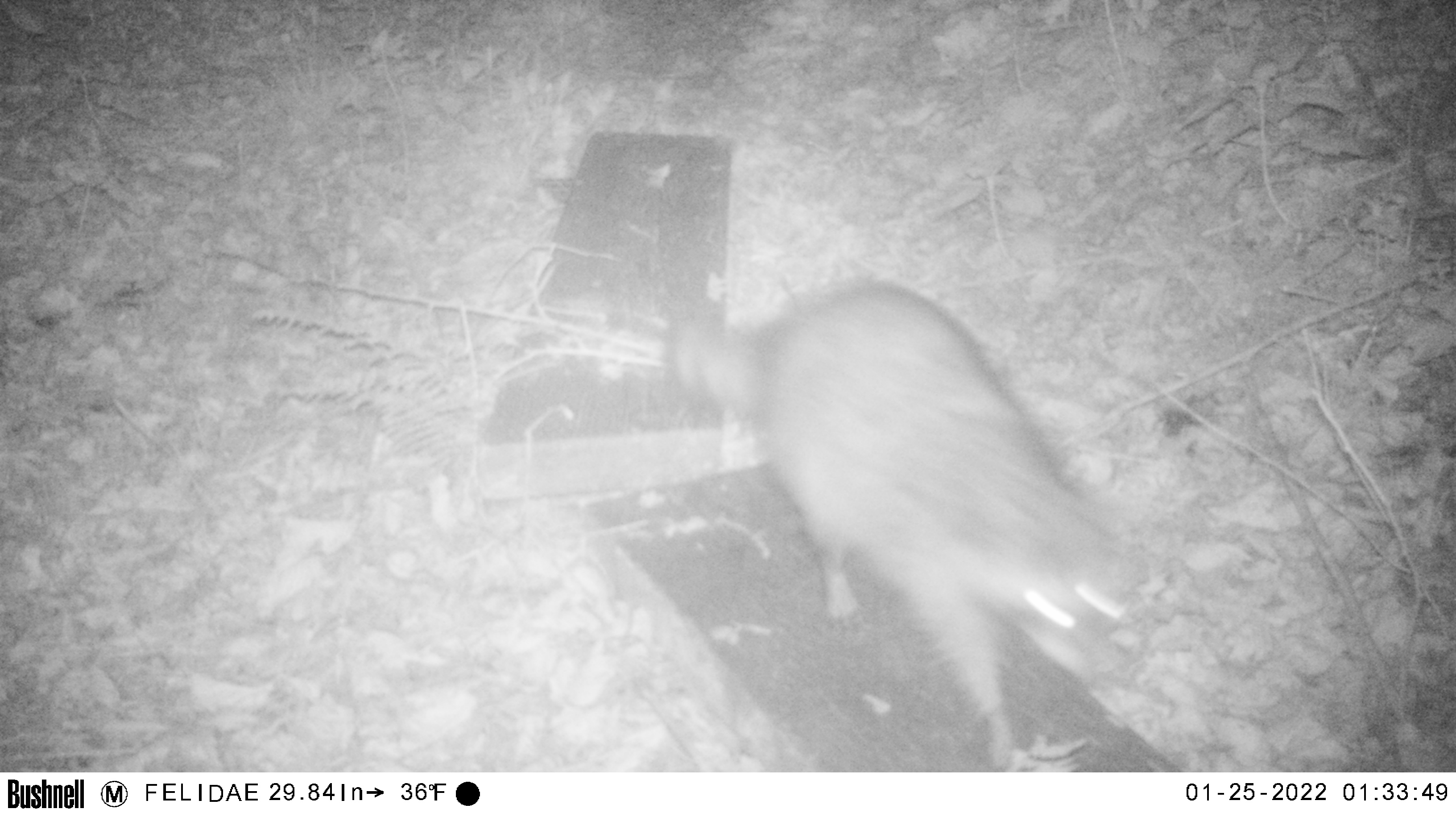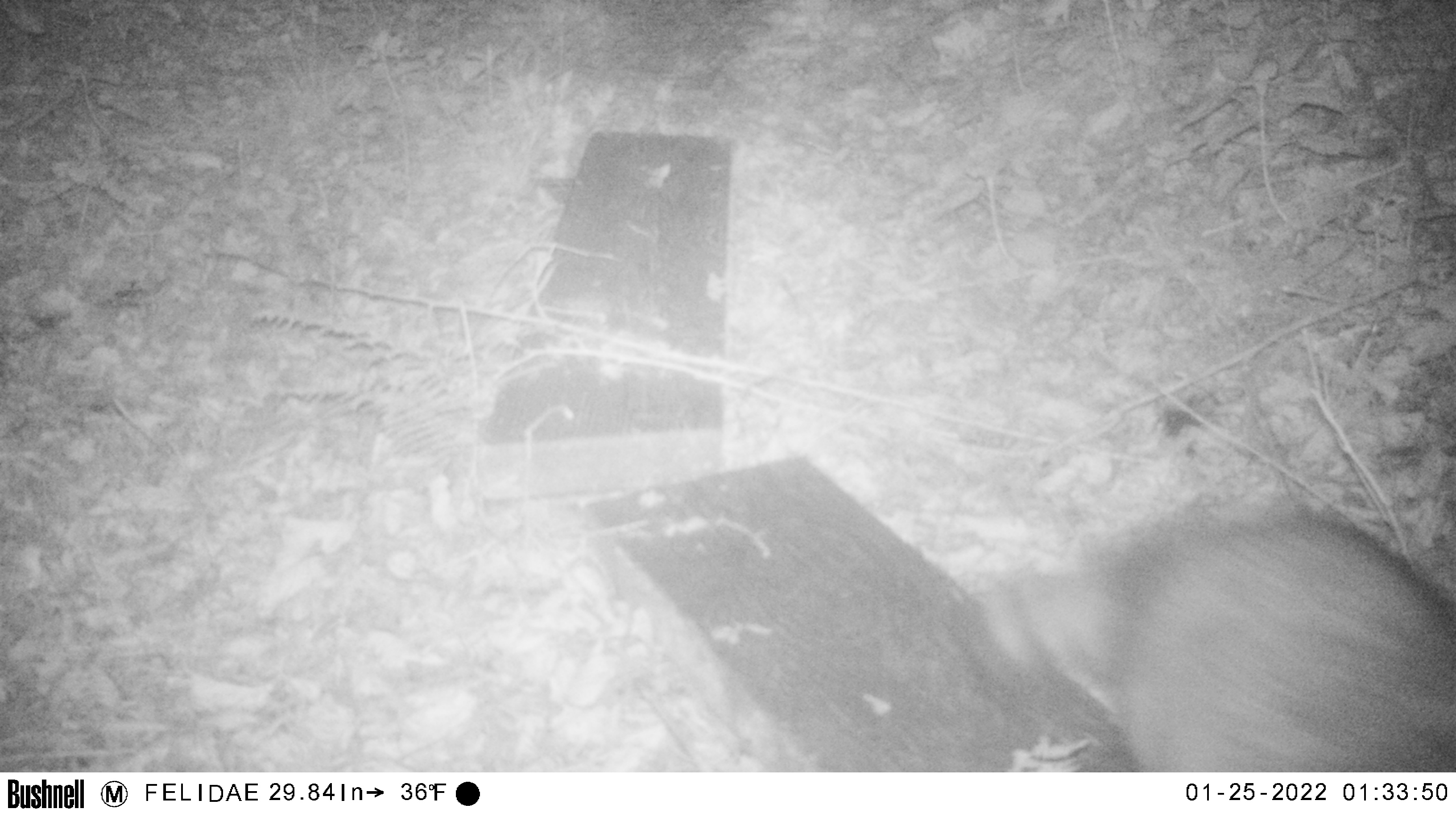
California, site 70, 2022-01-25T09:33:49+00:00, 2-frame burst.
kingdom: Animalia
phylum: Chordata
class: Mammalia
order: Carnivora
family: Procyonidae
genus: Procyon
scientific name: Procyon lotor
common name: raccoon